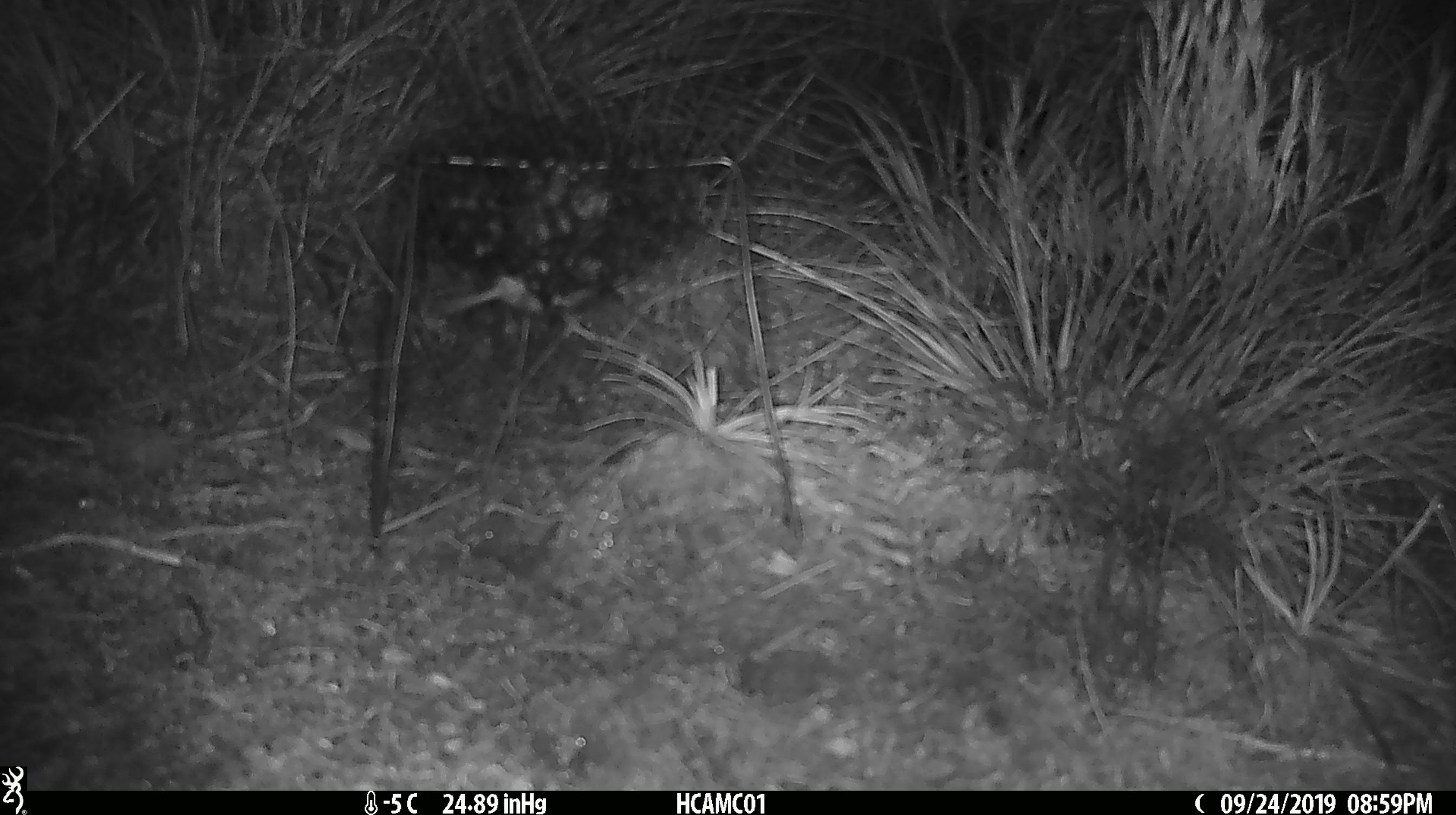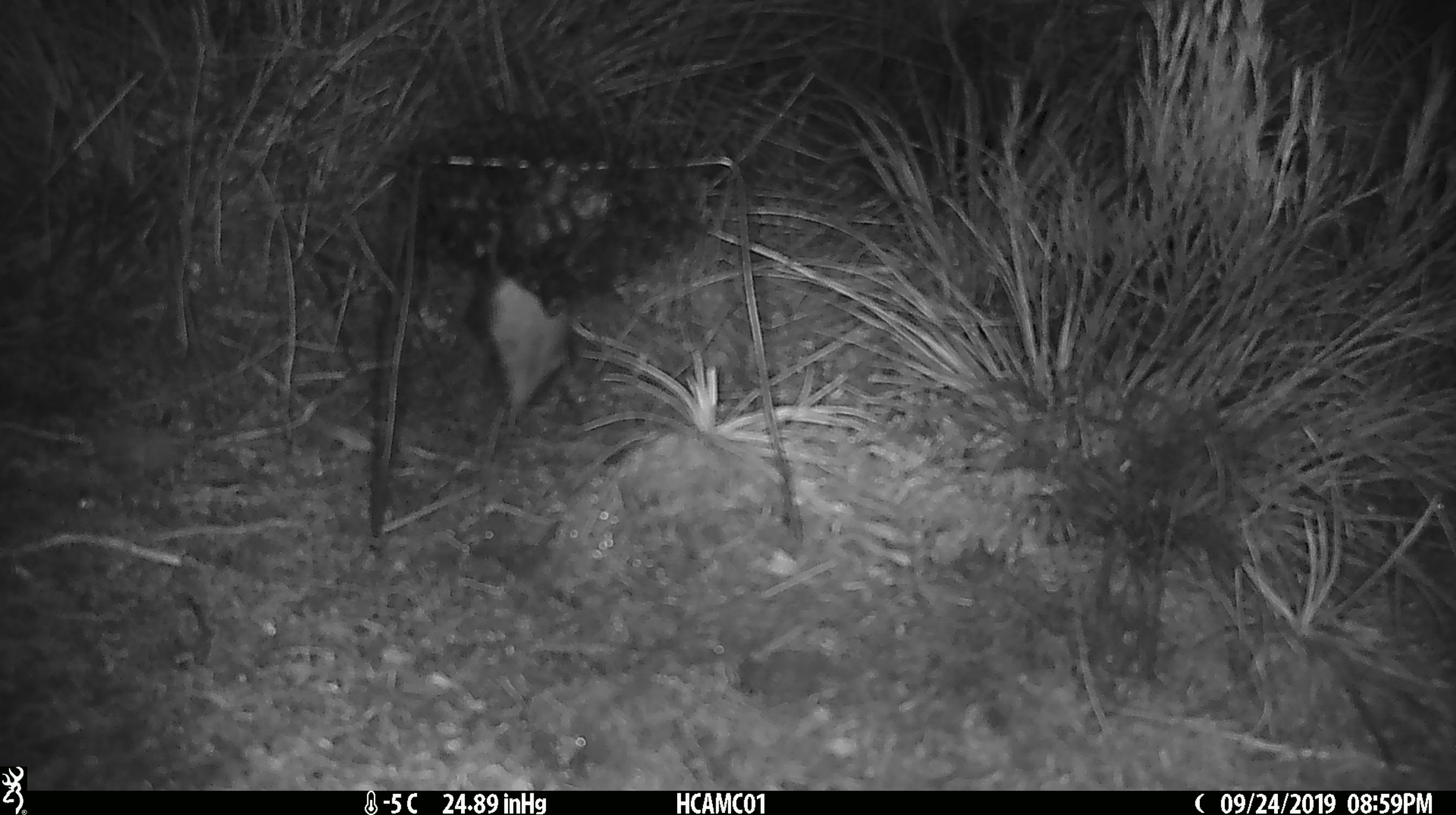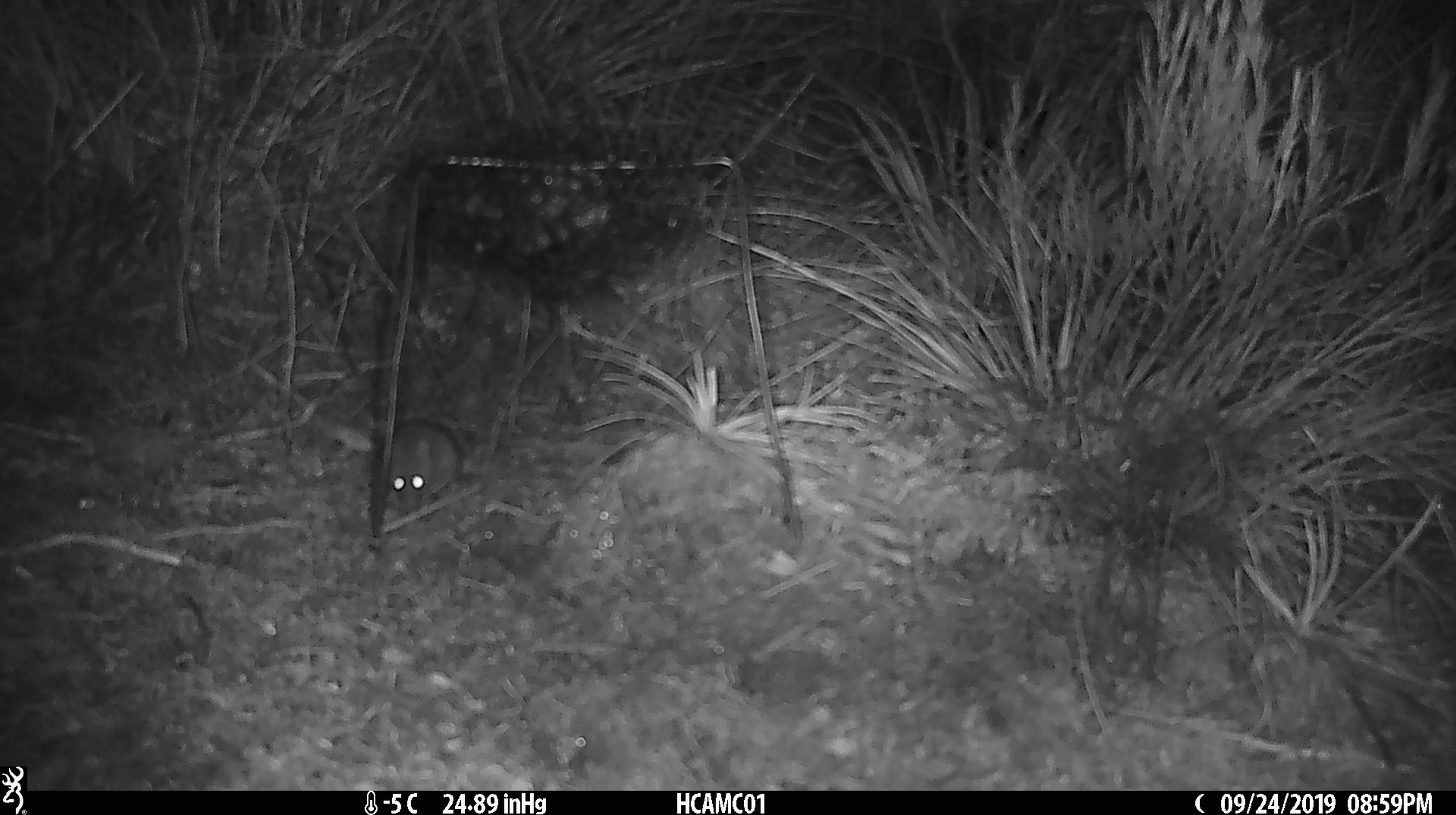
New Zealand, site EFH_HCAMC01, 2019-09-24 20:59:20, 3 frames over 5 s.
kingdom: Animalia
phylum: Chordata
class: Mammalia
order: Rodentia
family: Muridae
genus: Mus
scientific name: Mus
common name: mouse